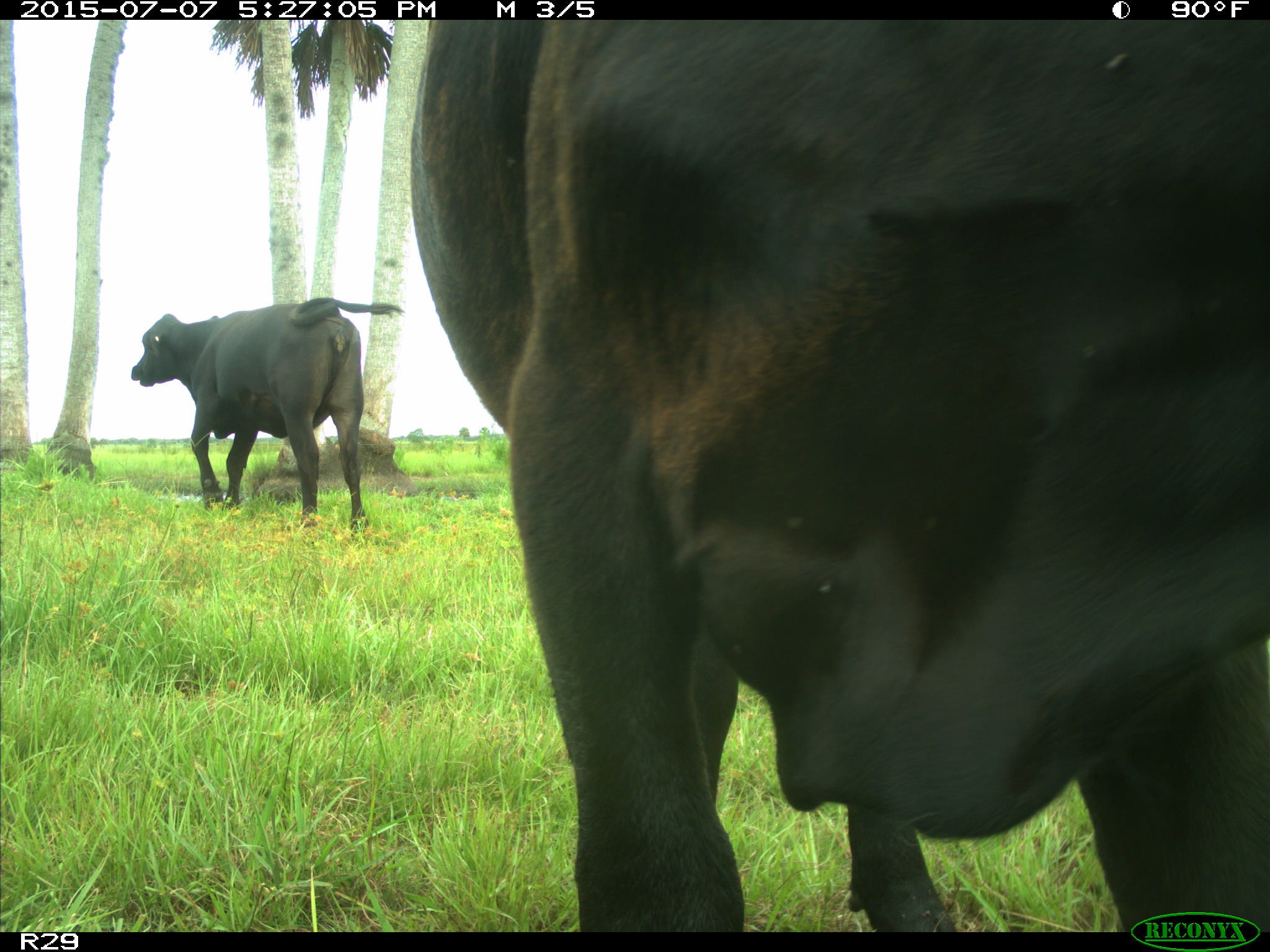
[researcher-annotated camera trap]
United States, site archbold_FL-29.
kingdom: Animalia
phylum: Chordata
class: Mammalia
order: Artiodactyla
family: Bovidae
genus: Bos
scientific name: Bos taurus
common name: domestic cow